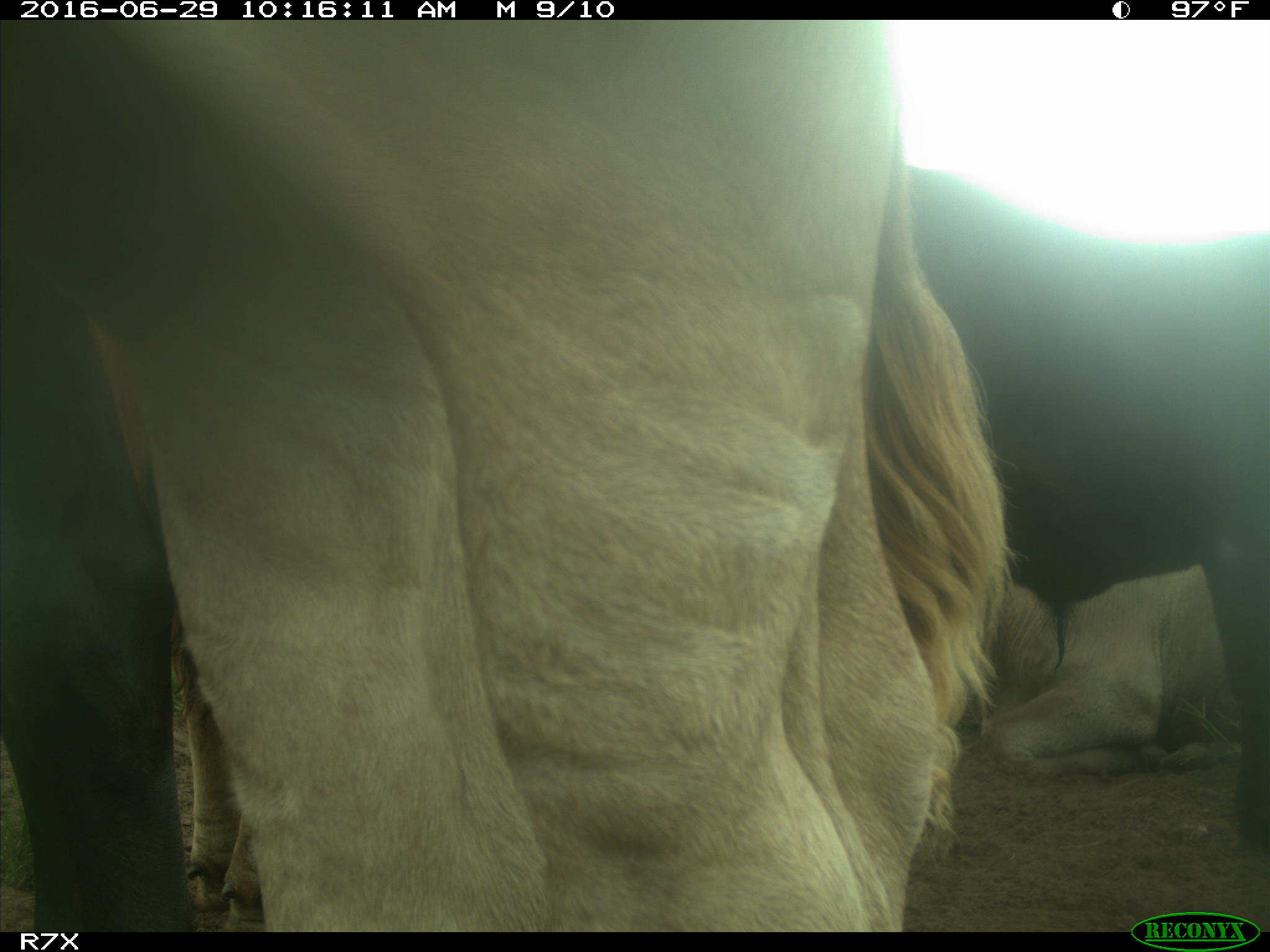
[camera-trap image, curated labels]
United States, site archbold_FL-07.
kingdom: Animalia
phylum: Chordata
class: Mammalia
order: Artiodactyla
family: Bovidae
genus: Bos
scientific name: Bos taurus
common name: domestic cow